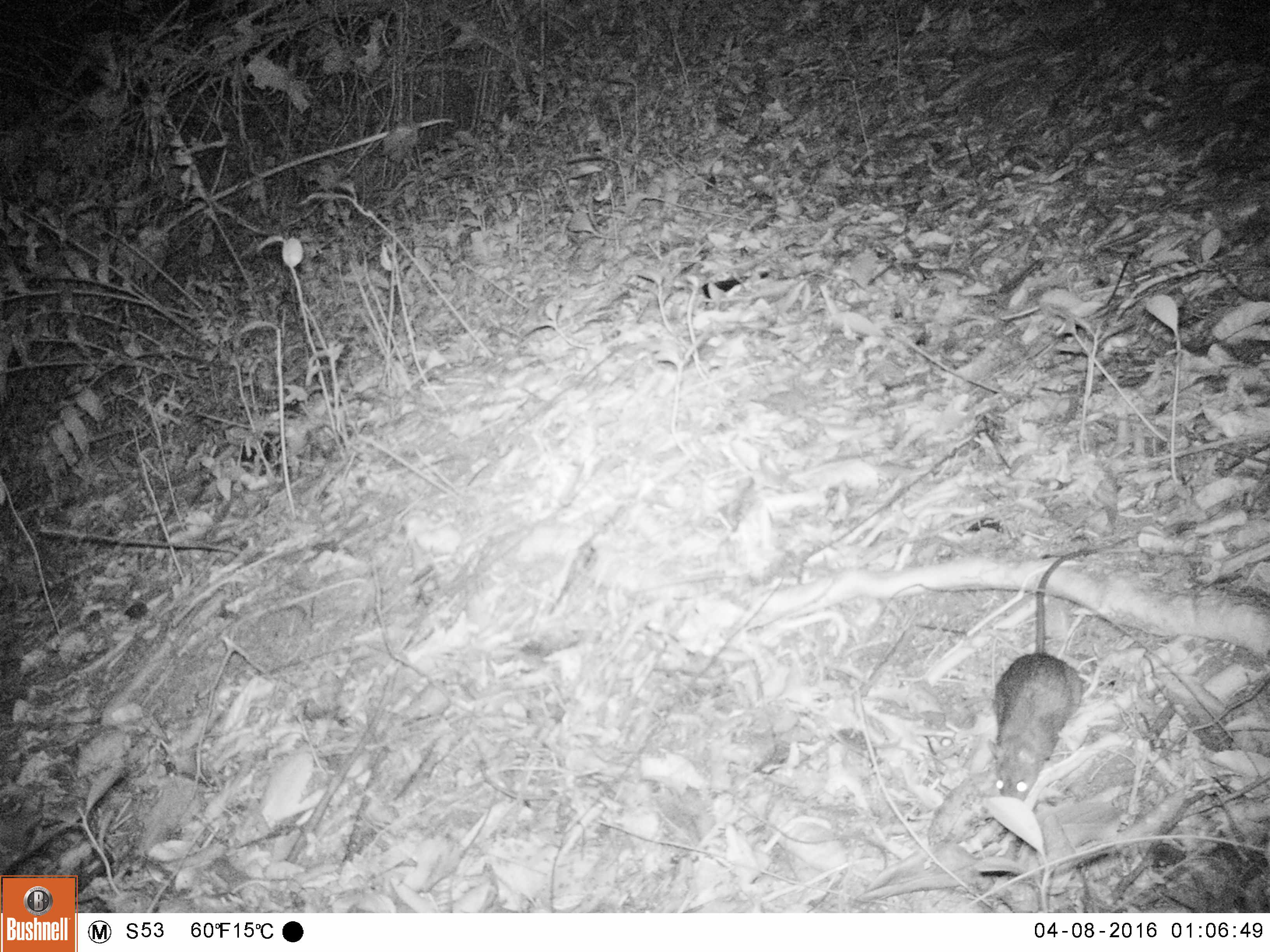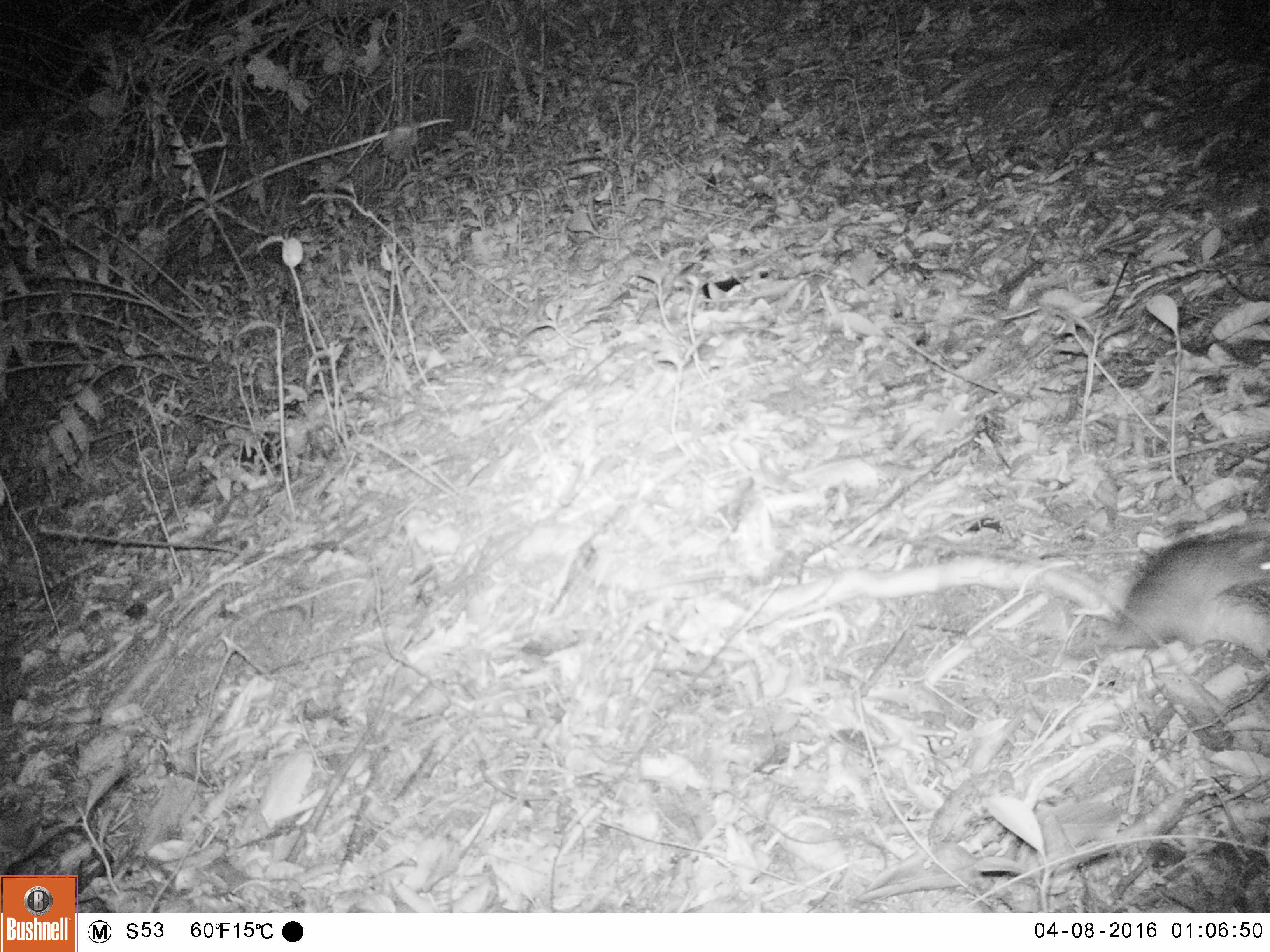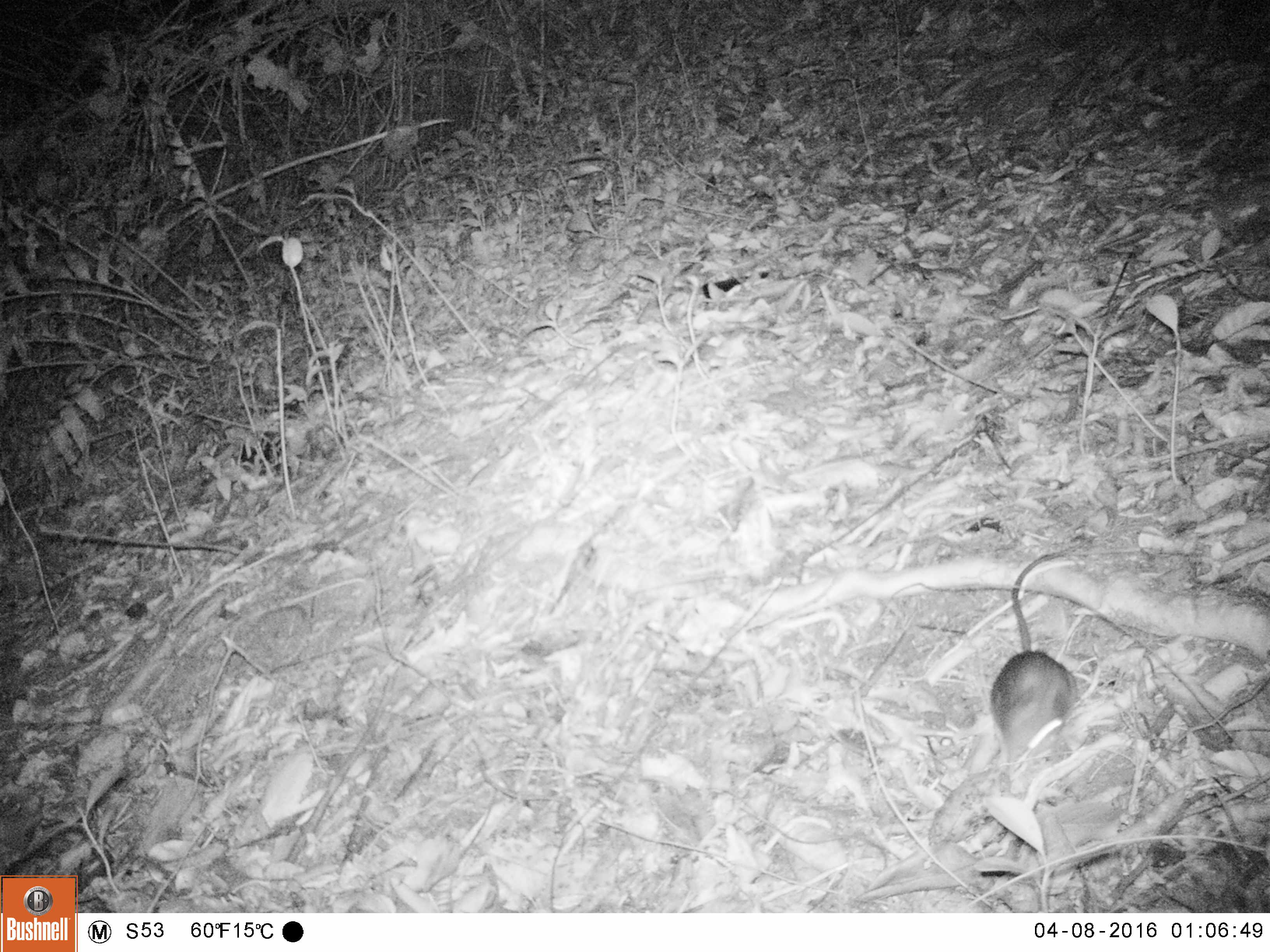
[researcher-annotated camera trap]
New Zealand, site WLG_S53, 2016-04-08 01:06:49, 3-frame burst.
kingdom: Animalia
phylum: Chordata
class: Mammalia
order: Rodentia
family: Muridae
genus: Rattus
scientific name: Rattus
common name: rat